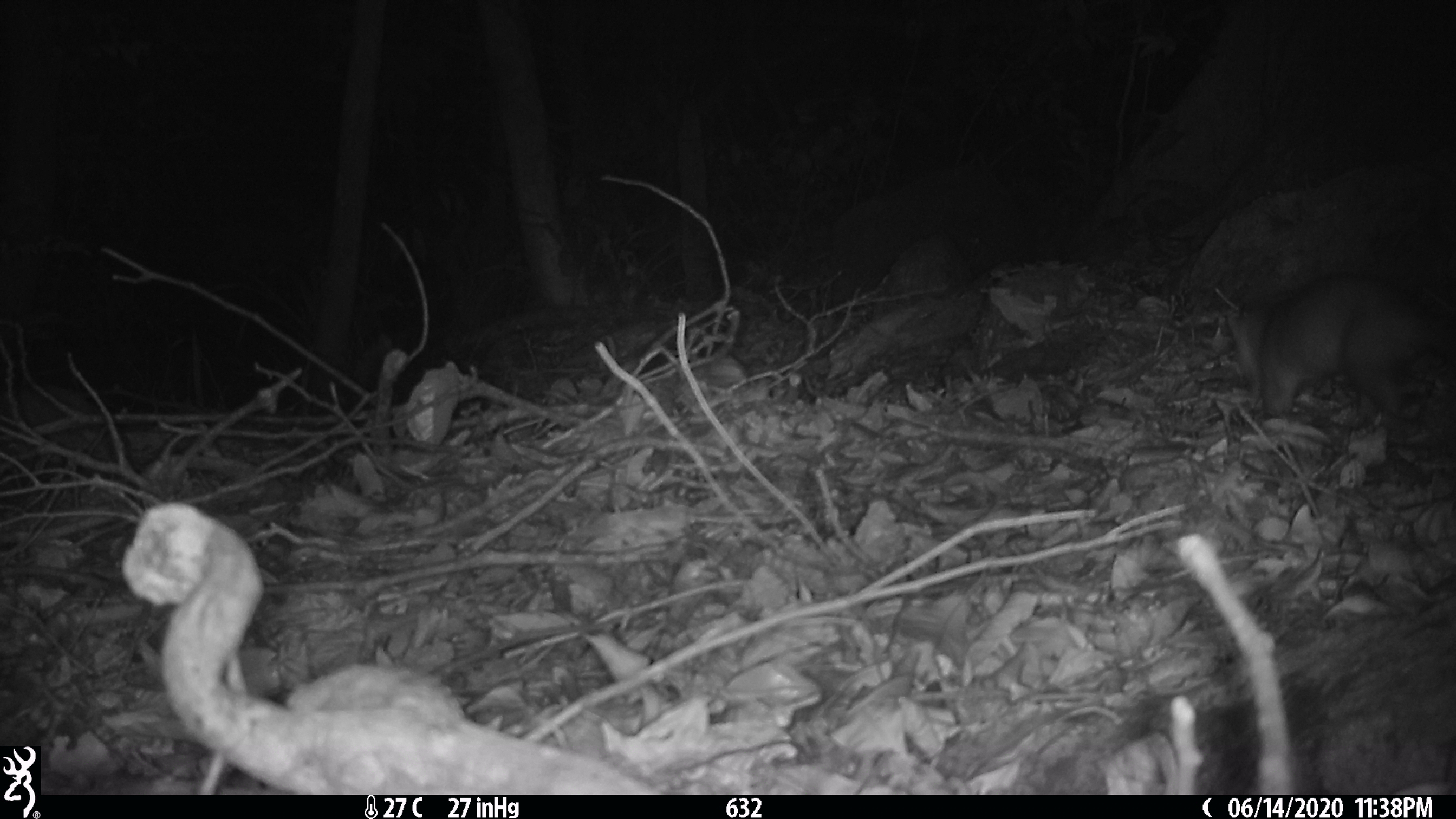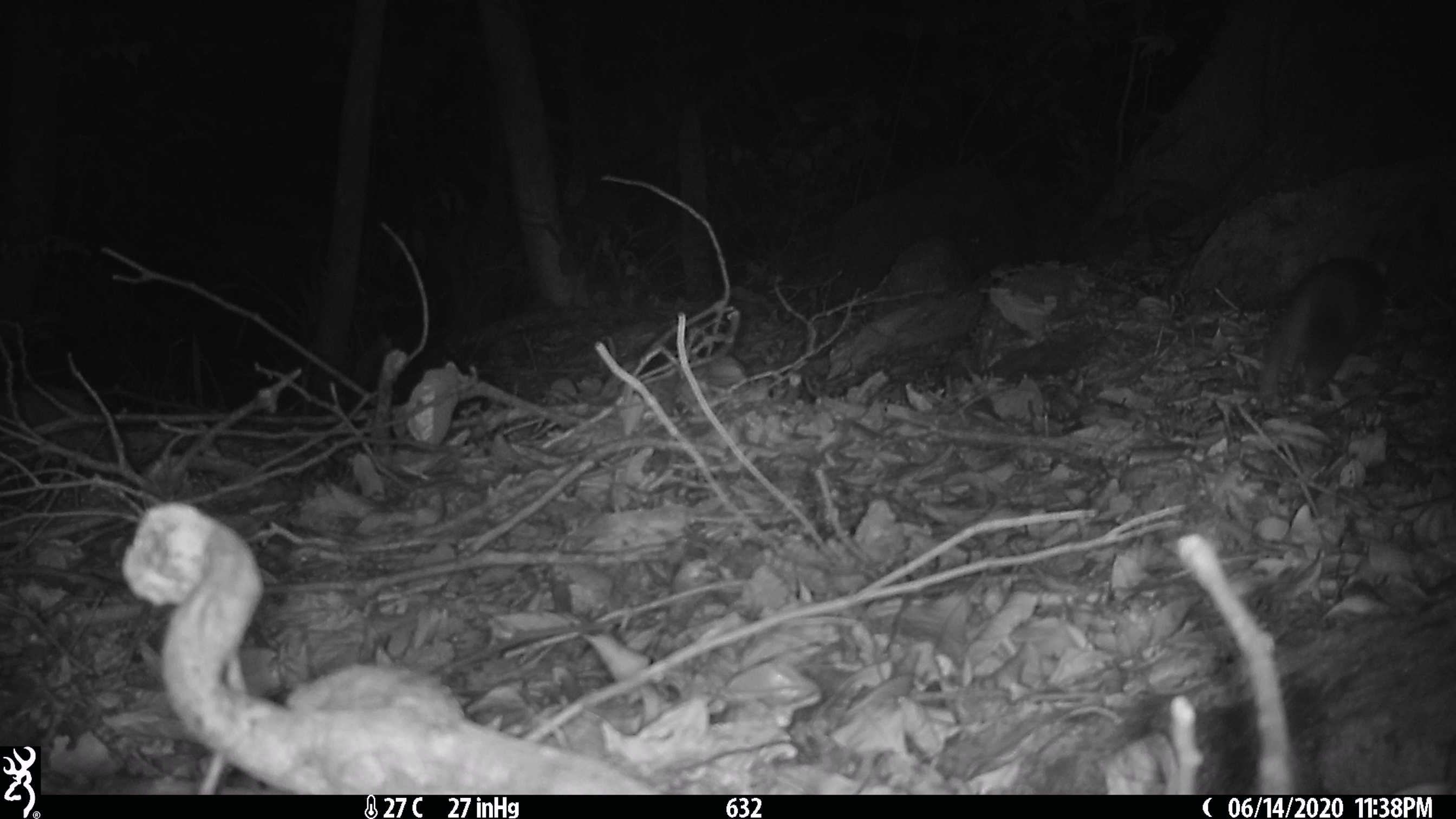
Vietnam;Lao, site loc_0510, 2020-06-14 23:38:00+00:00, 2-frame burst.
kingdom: Animalia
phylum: Chordata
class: Mammalia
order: Carnivora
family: Mustelidae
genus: Melogale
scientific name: Melogale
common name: ferret badger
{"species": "ferret badger (Melogale)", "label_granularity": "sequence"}